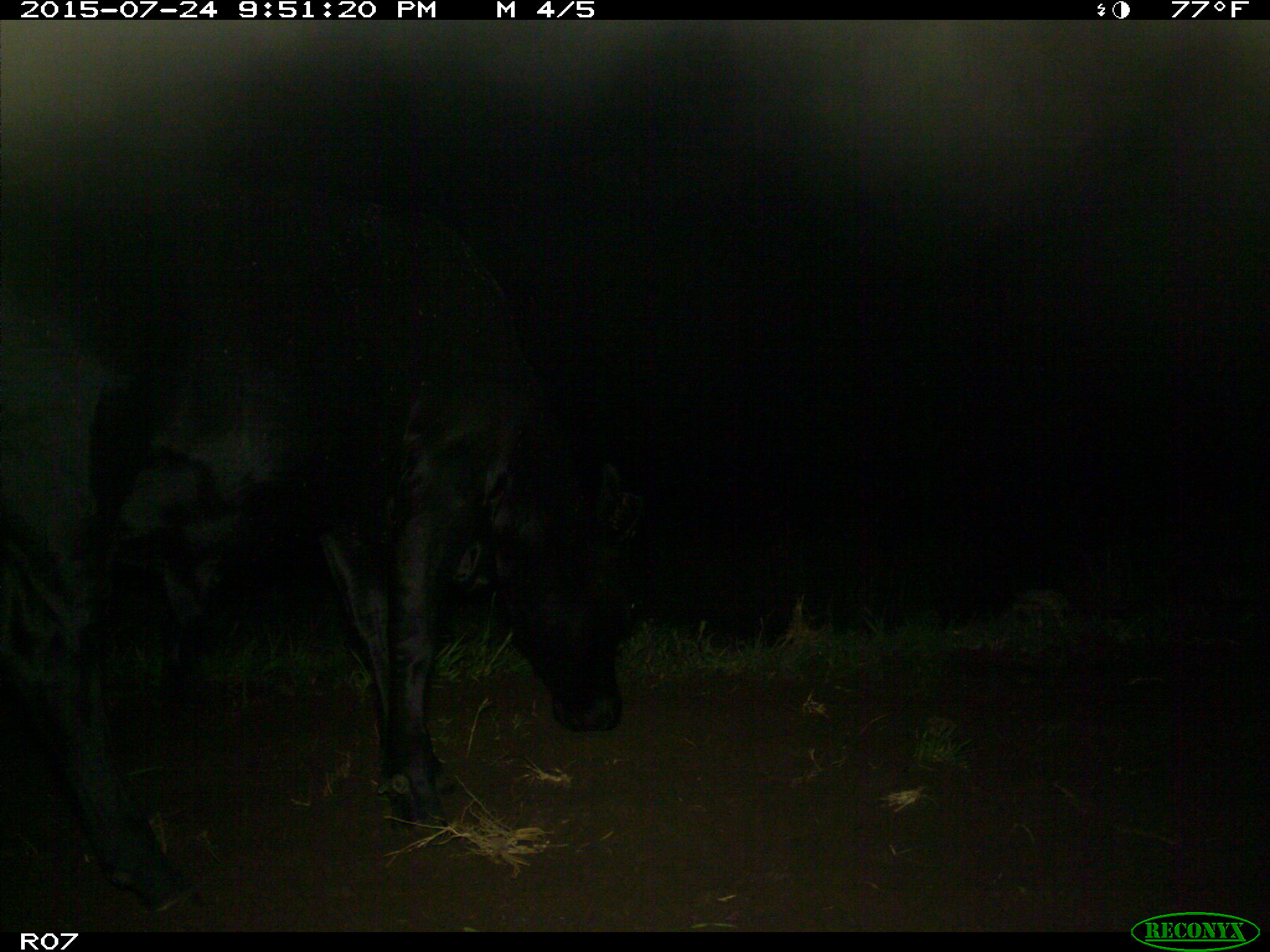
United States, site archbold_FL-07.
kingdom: Animalia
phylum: Chordata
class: Mammalia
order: Artiodactyla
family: Bovidae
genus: Bos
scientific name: Bos taurus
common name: domestic cow